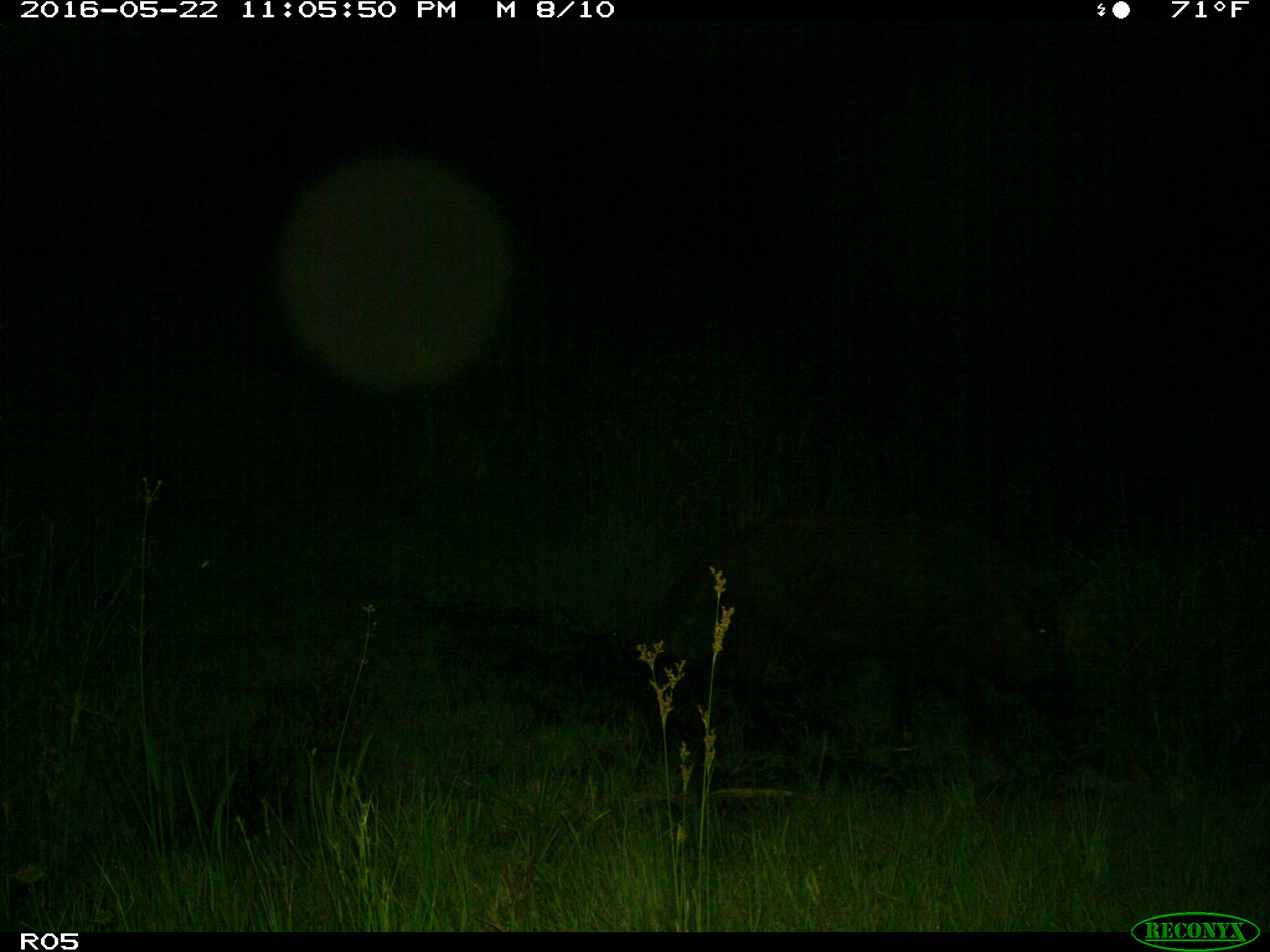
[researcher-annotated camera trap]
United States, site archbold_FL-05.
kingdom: Animalia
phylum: Chordata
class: Mammalia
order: Artiodactyla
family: Suidae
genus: Sus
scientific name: Sus scrofa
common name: wild boar